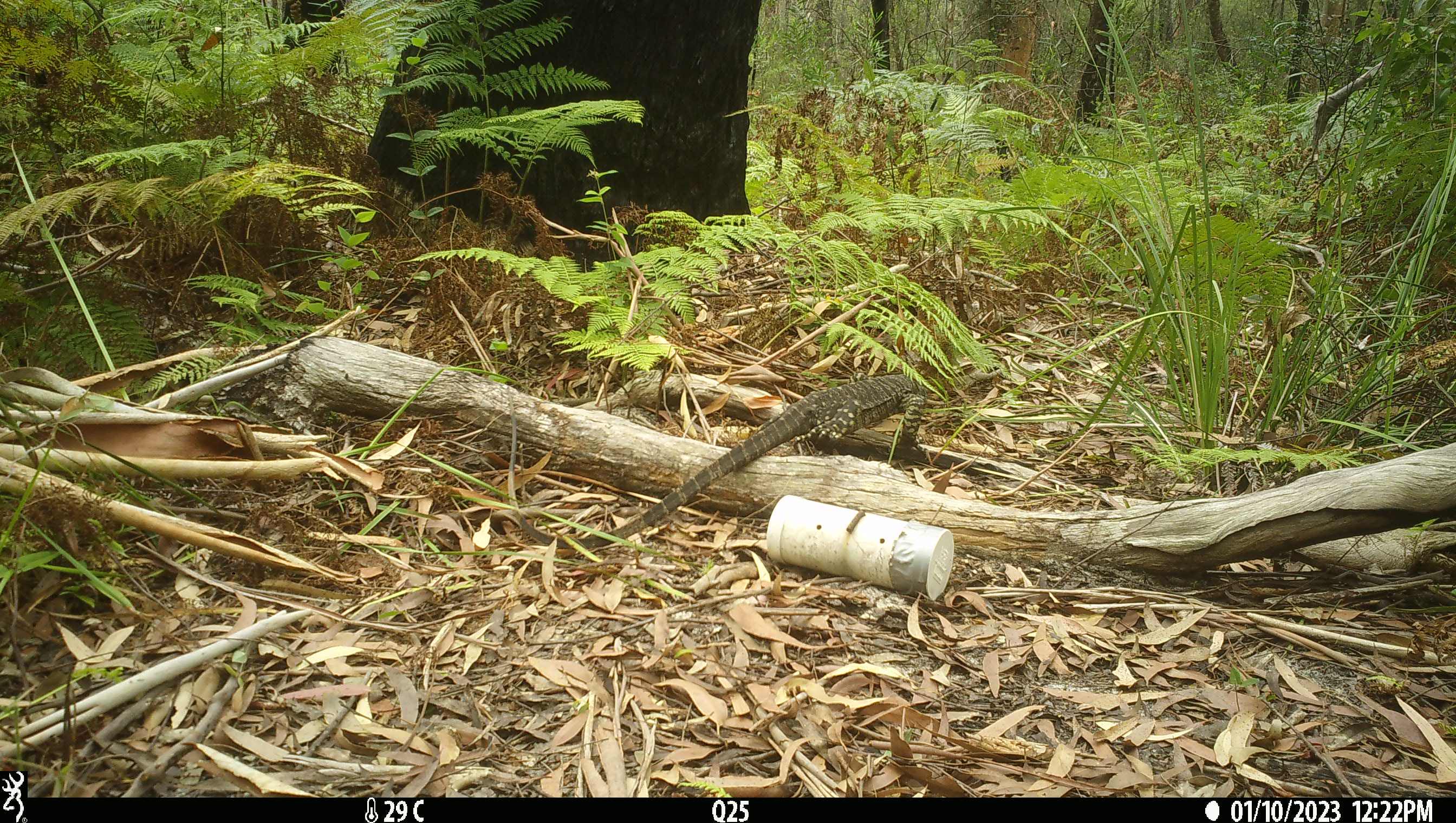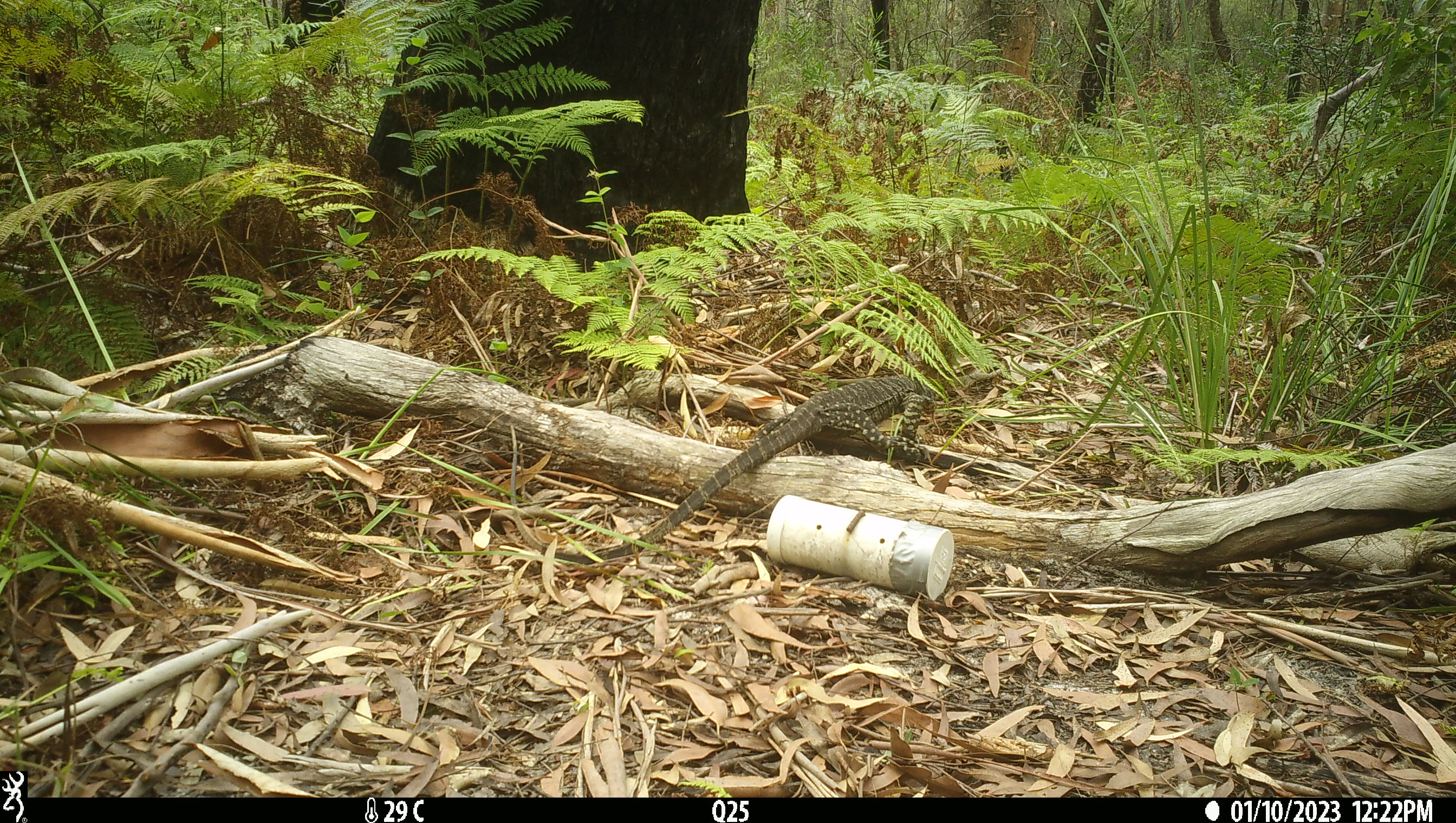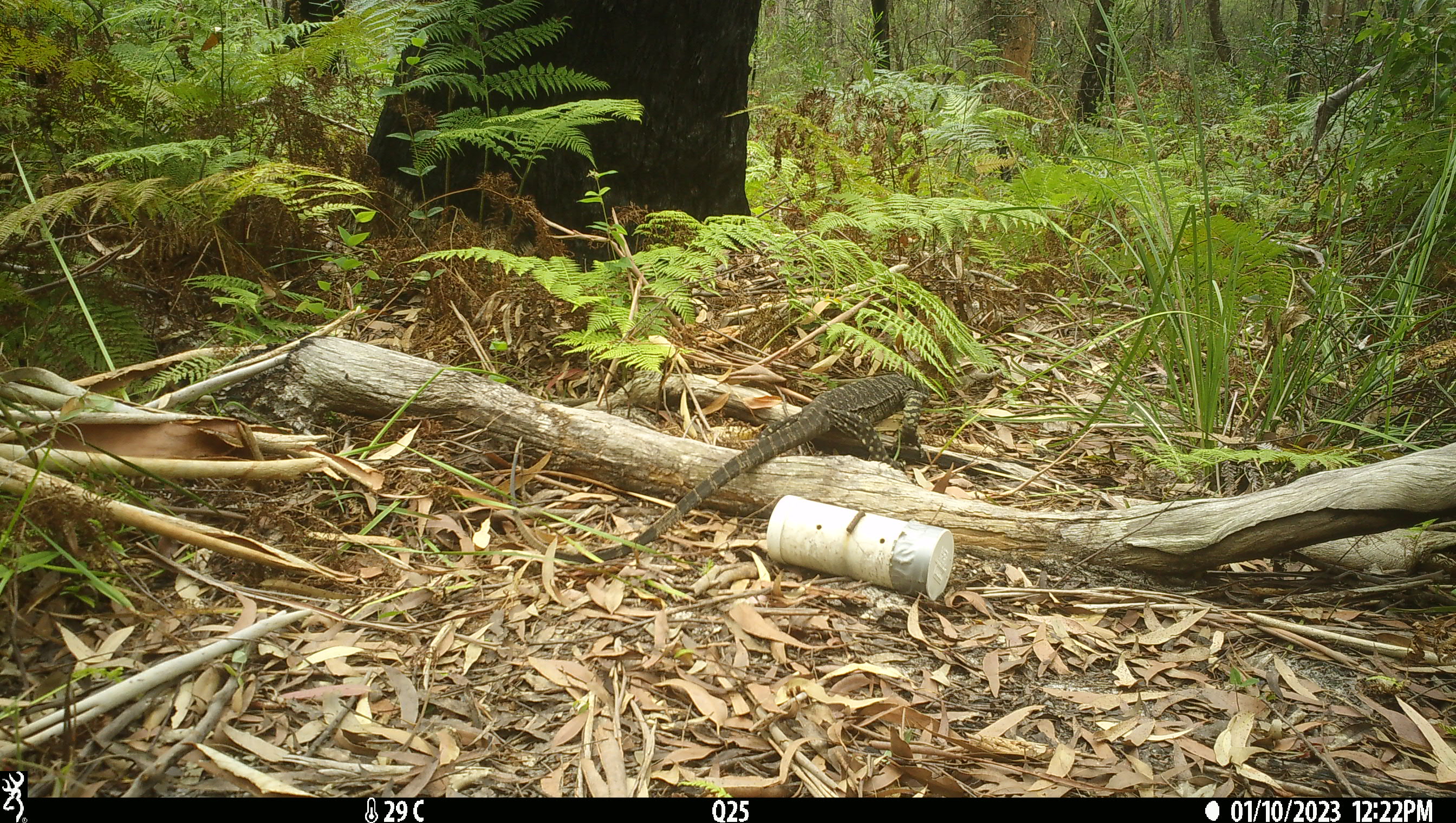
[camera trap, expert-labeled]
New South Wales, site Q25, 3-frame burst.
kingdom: Animalia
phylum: Chordata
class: Reptilia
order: Squamata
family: Varanidae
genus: Varanus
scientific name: Varanus varius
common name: lace monitor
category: goanna